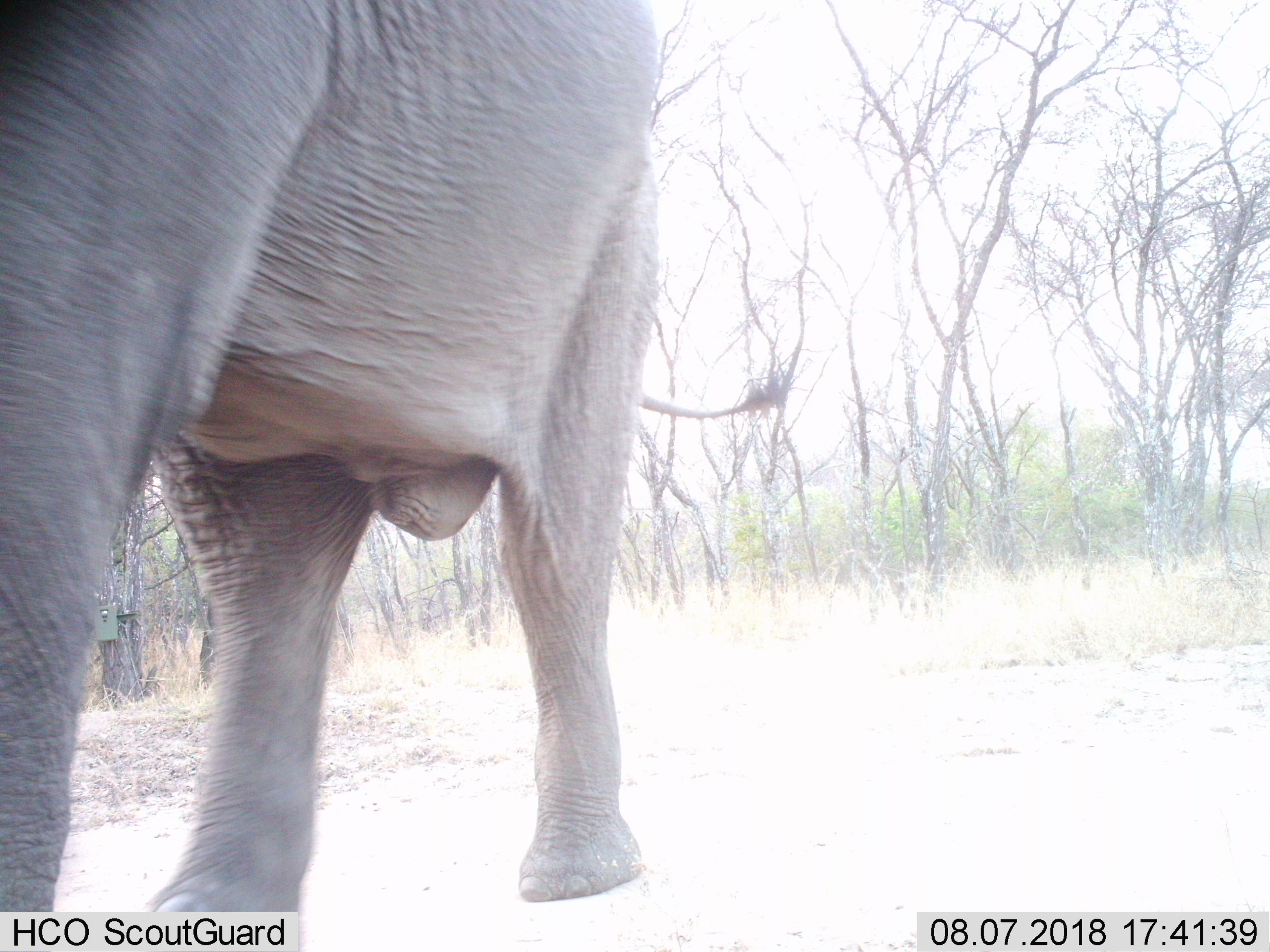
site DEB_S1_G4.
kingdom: Animalia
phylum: Chordata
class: Mammalia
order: Proboscidea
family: Elephantidae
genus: Loxodonta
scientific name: Loxodonta africana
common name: african bush elephant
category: elephant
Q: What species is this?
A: Elephant (african bush elephant) (Loxodonta africana).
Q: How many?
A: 1.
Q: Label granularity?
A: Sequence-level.